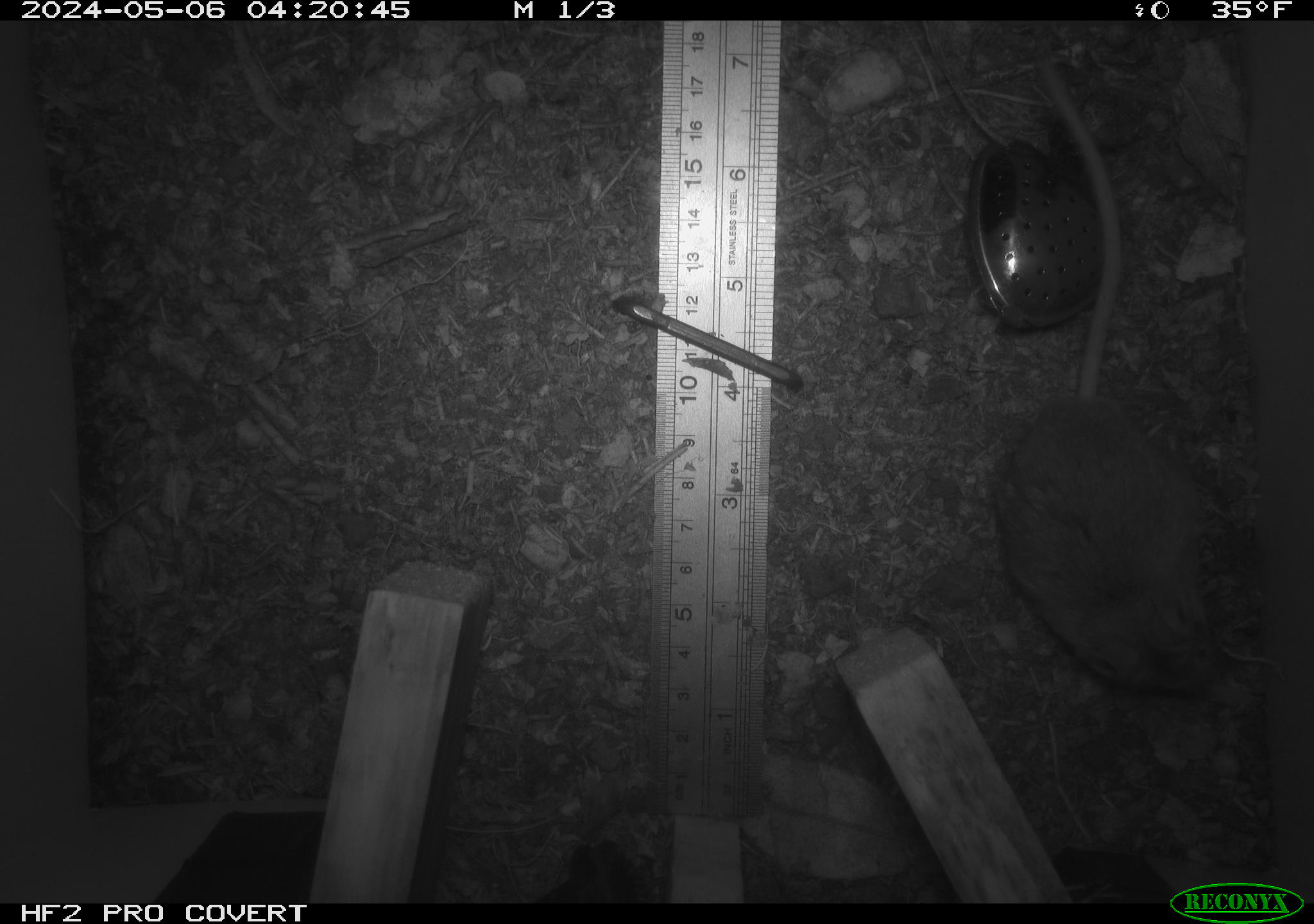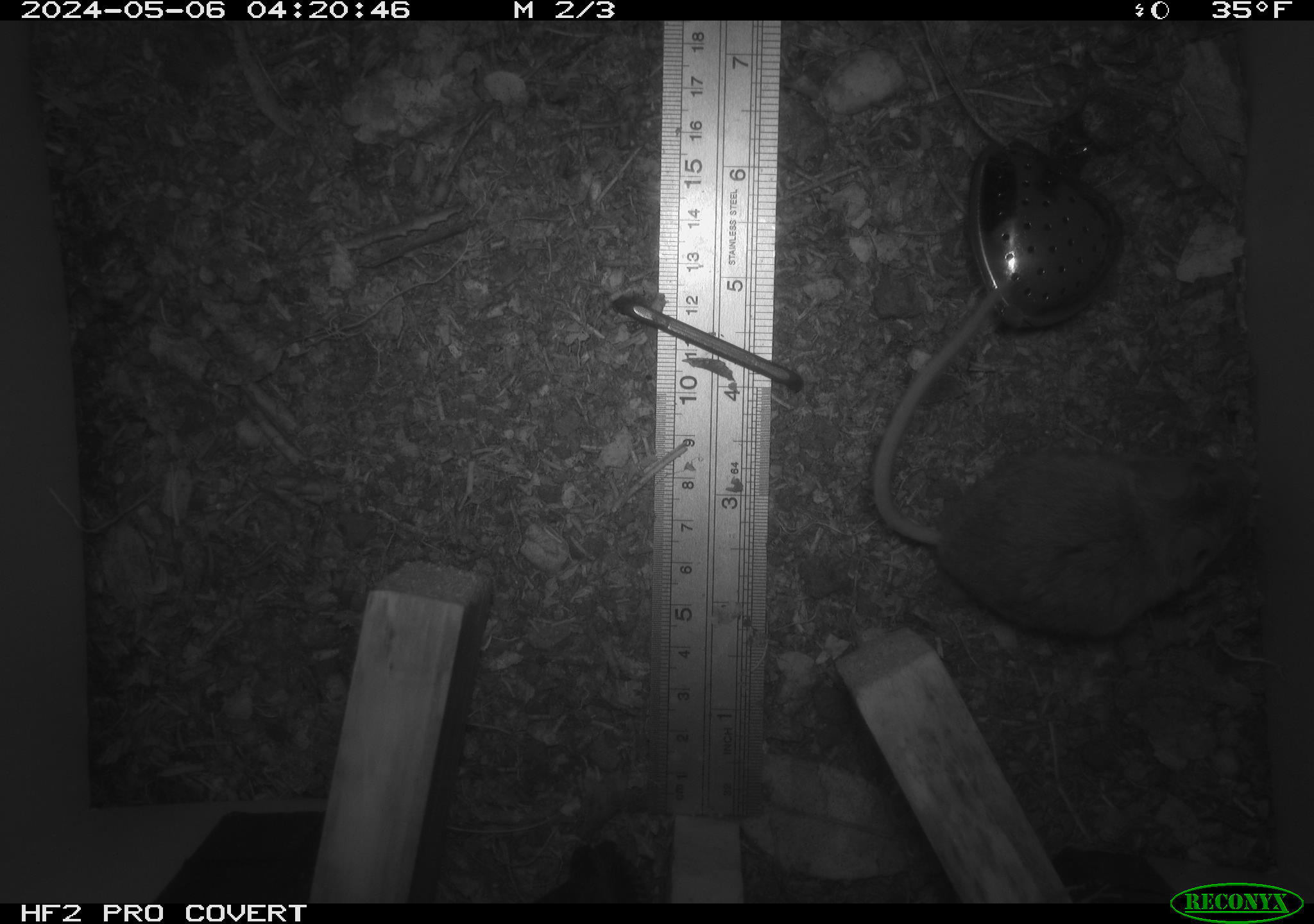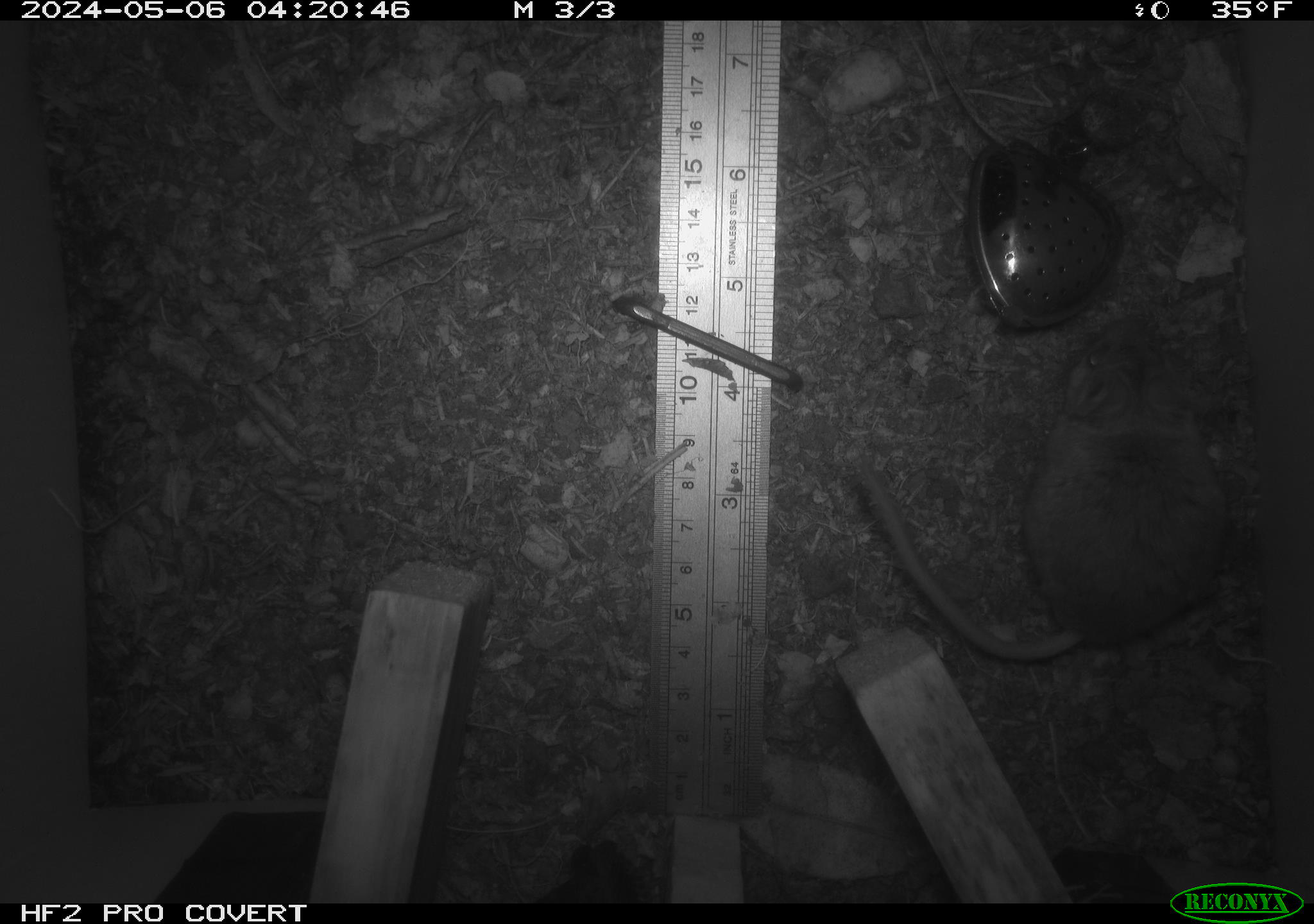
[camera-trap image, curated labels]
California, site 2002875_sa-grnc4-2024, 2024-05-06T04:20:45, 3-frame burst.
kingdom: Animalia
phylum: Chordata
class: Mammalia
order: Rodentia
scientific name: Rodentia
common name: rodent